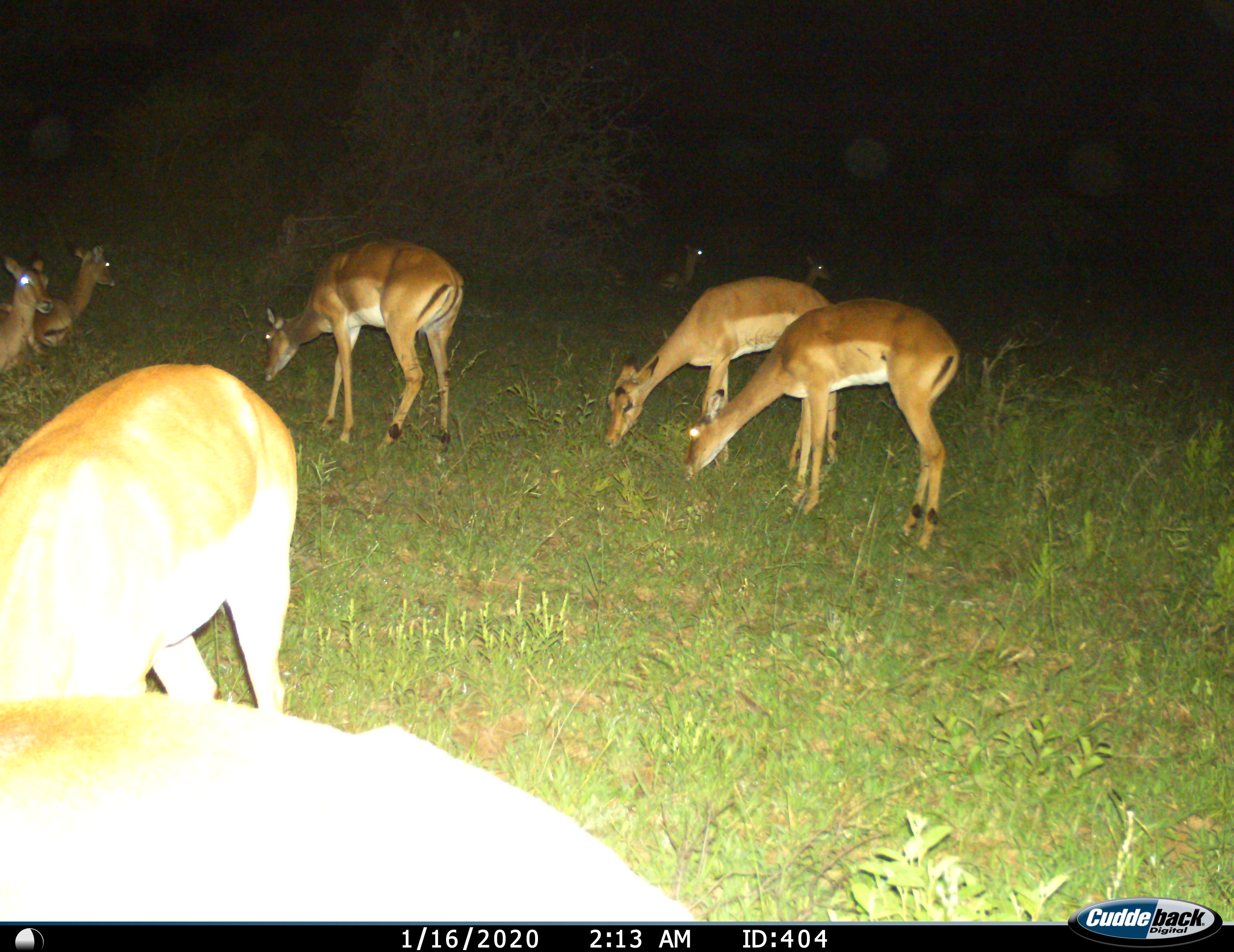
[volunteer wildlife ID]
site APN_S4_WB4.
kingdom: Animalia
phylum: Chordata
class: Mammalia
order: Artiodactyla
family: Bovidae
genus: Aepyceros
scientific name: Aepyceros melampus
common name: impala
Impala (Aepyceros melampus), count 9. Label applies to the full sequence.